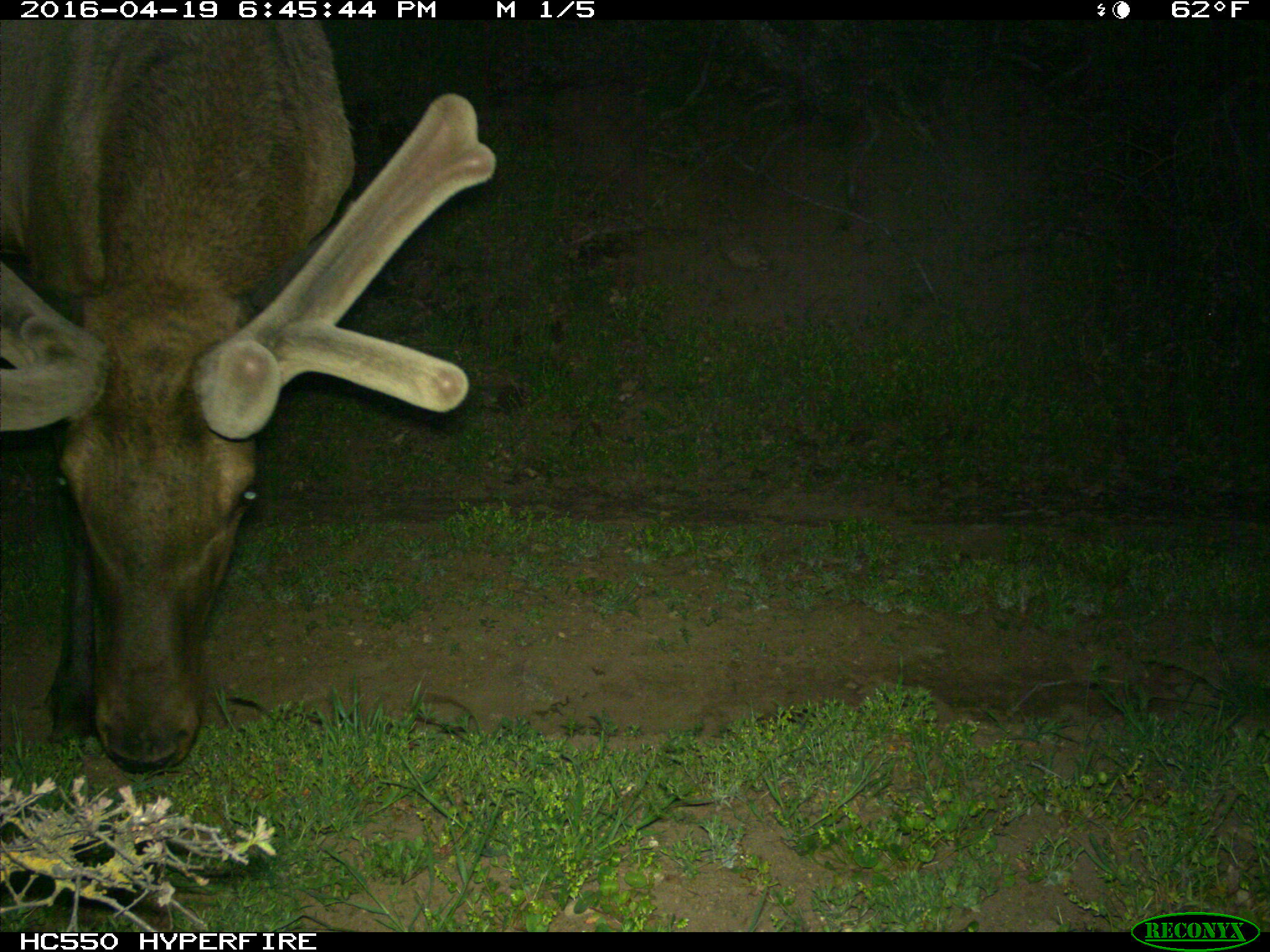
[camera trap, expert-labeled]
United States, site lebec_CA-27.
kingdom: Animalia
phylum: Chordata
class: Mammalia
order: Artiodactyla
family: Cervidae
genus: Cervus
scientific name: Cervus canadensis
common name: elk